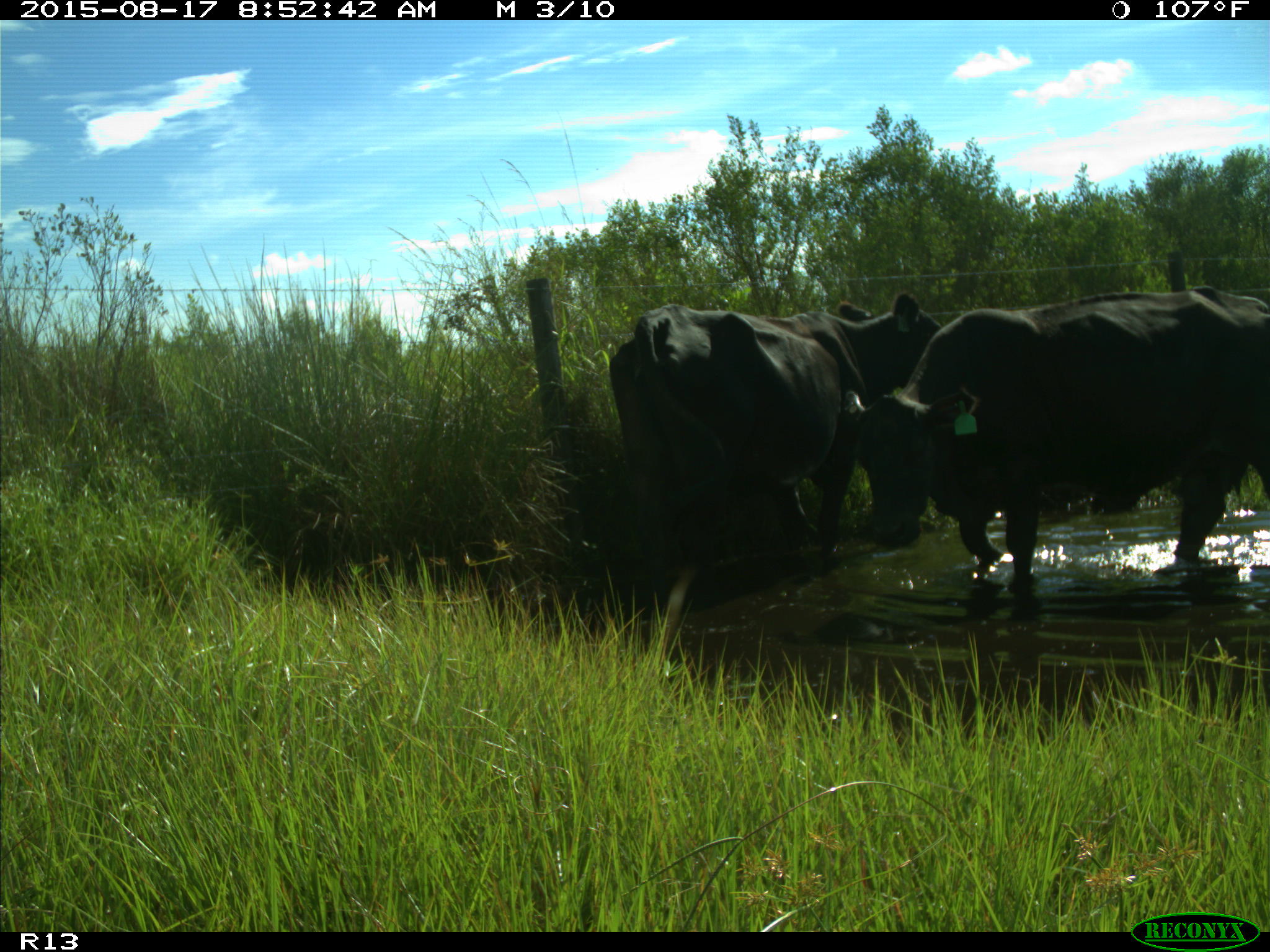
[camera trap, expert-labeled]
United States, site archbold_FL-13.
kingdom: Animalia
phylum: Chordata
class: Mammalia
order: Artiodactyla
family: Bovidae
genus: Bos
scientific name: Bos taurus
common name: domestic cow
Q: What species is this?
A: Bos taurus (domestic cow).